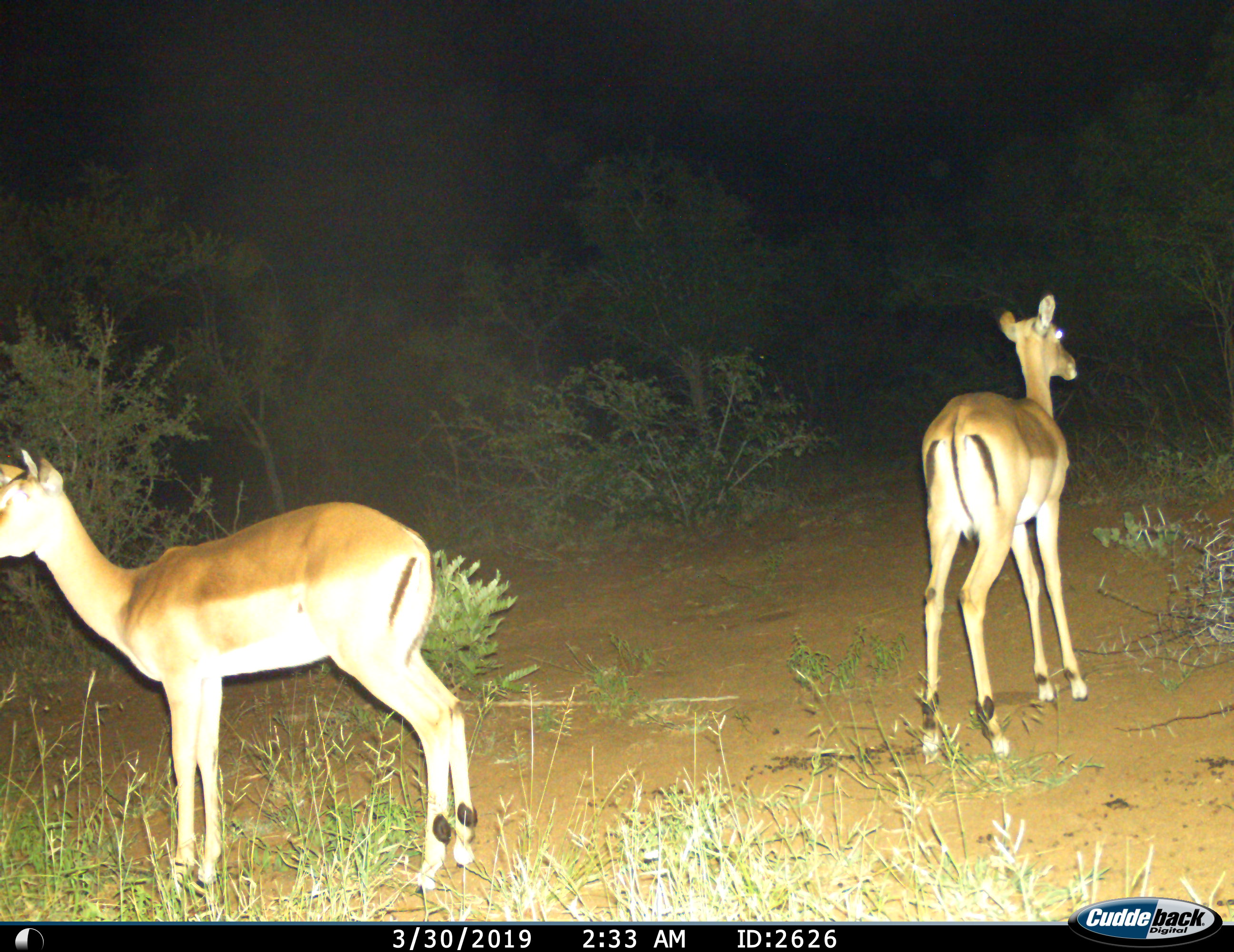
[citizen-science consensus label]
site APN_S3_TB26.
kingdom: Animalia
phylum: Chordata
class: Mammalia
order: Artiodactyla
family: Bovidae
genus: Aepyceros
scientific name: Aepyceros melampus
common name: impala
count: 2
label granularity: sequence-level